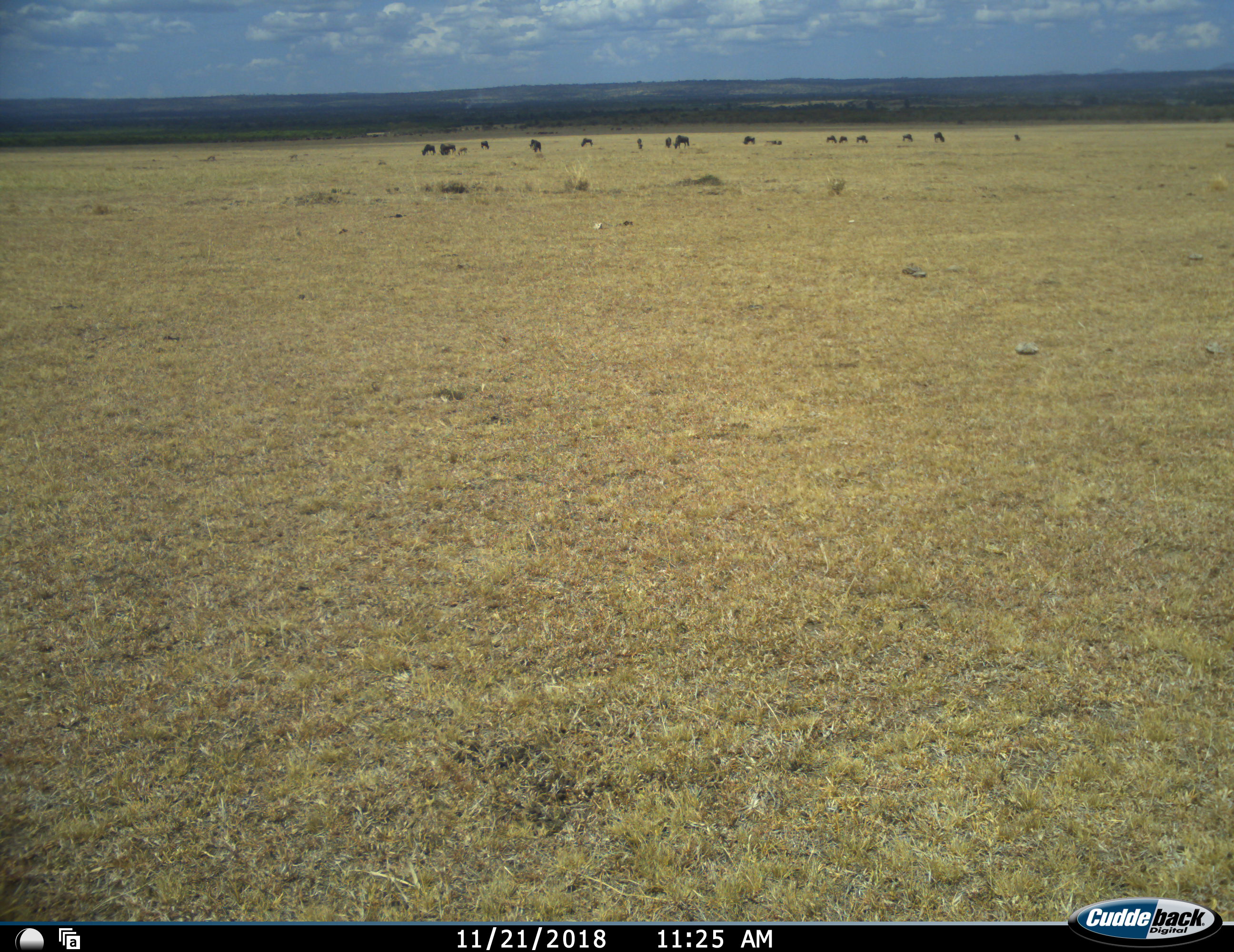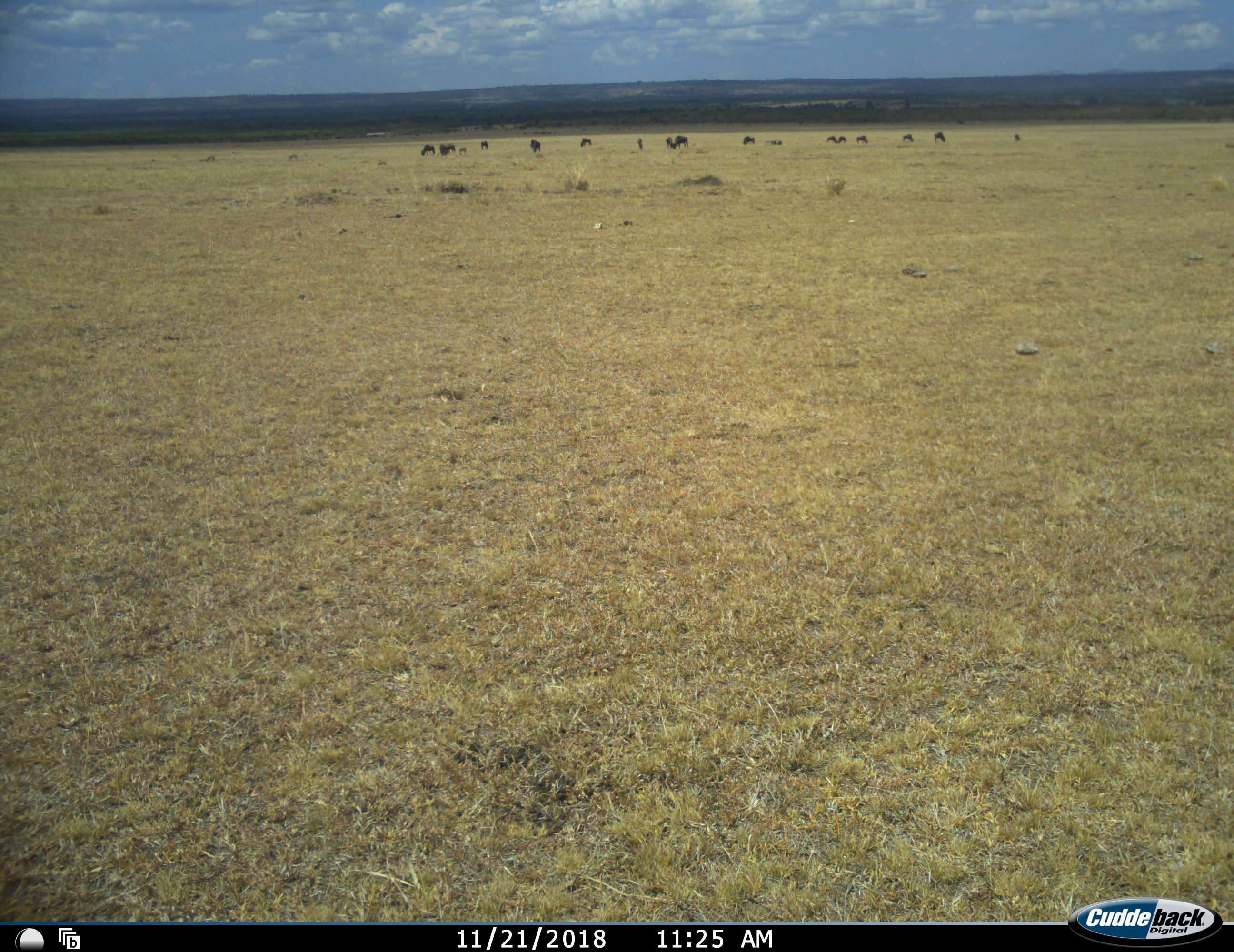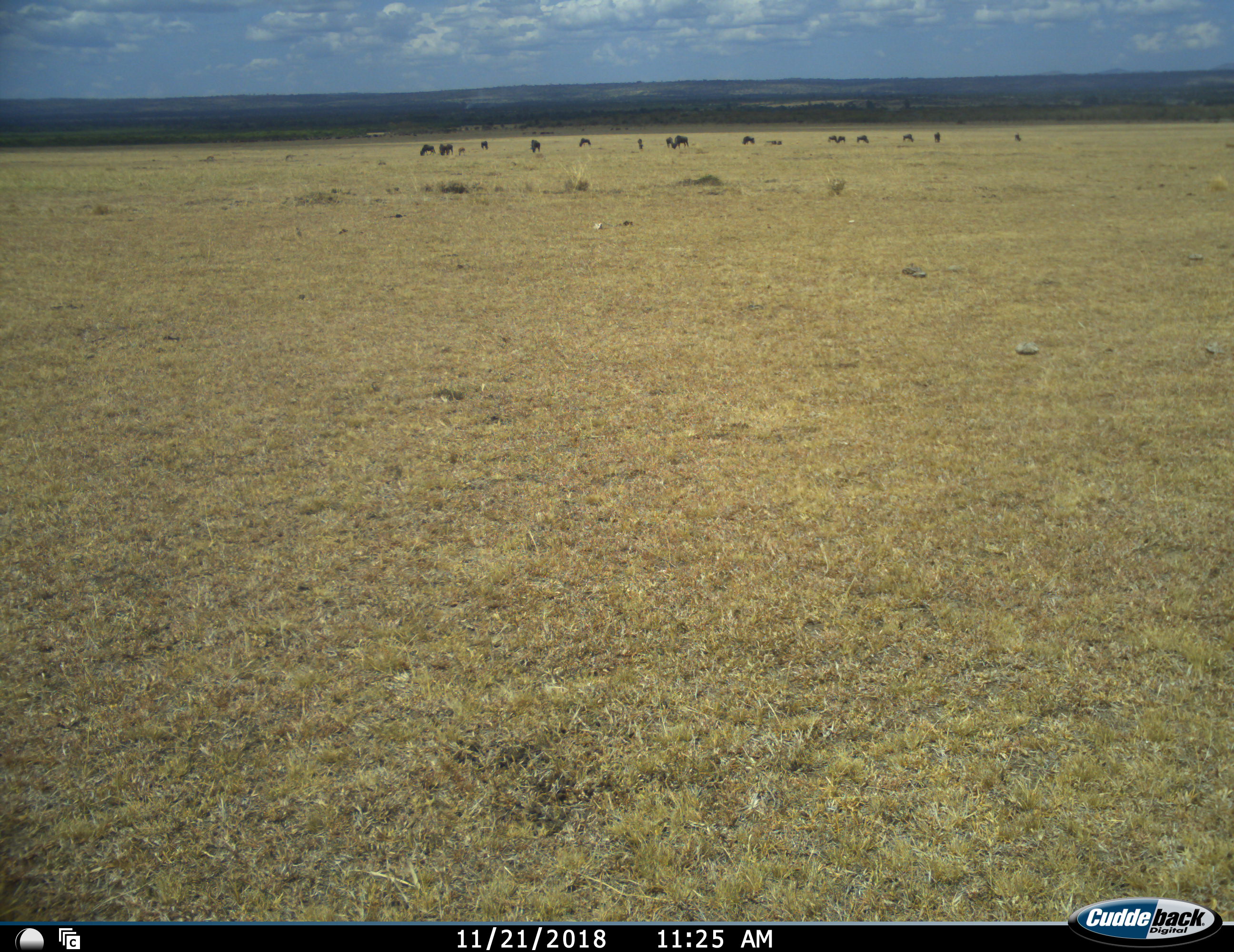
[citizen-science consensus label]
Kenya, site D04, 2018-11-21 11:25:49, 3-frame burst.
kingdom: Animalia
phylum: Chordata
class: Mammalia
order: Artiodactyla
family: Bovidae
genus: Connochaetes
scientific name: Connochaetes taurinus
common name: common wildebeest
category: wildebeest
Wildebeest (common wildebeest) (Connochaetes taurinus), count 11-50. Behavior (volunteer vote fractions): standing 57%, resting 14%, moving 43%, interacting 0%. Young present (vote fraction): 29%. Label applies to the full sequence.